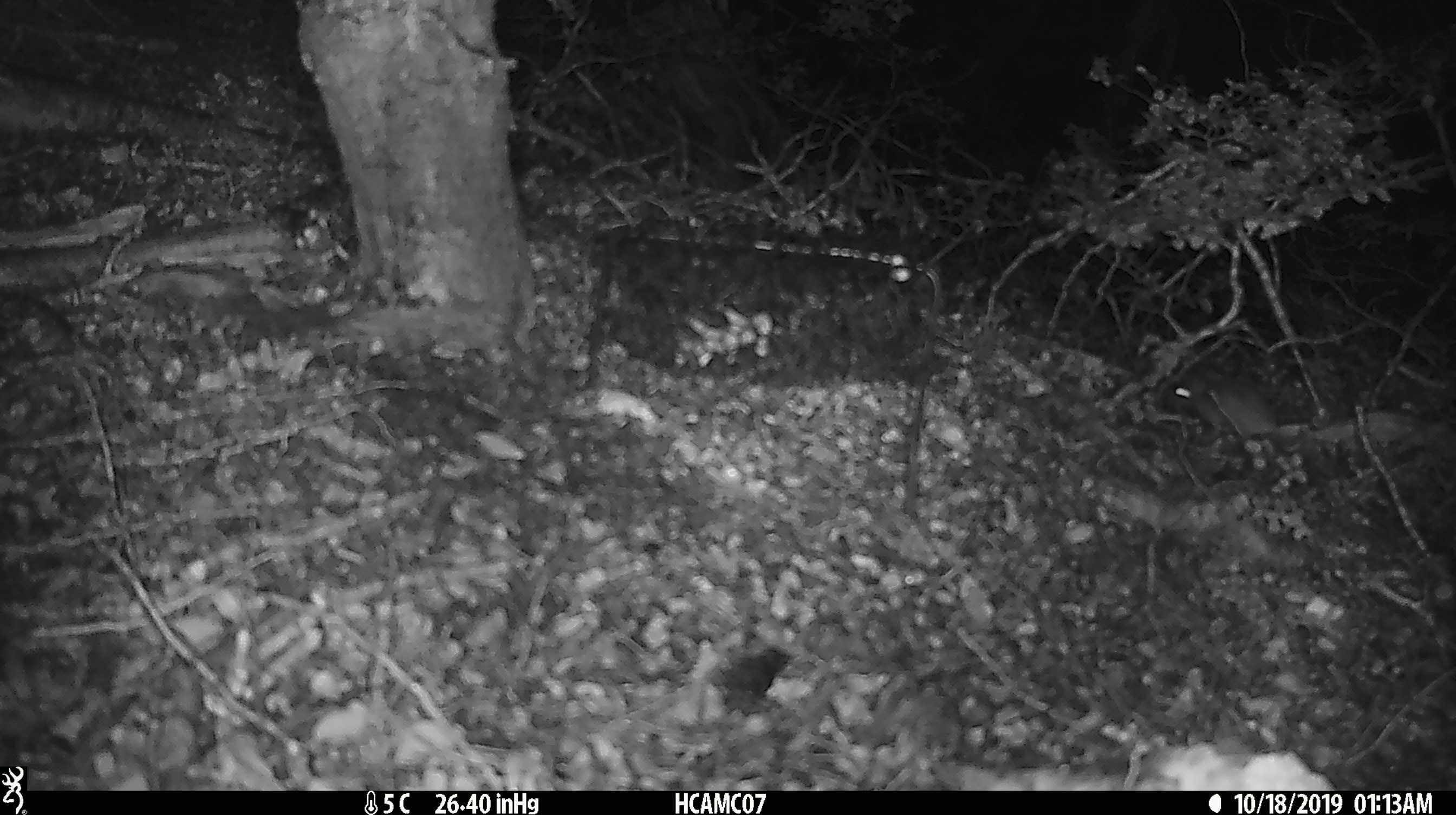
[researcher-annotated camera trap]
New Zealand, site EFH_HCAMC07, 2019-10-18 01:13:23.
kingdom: Animalia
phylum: Chordata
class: Mammalia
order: Rodentia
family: Muridae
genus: Mus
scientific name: Mus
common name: mouse